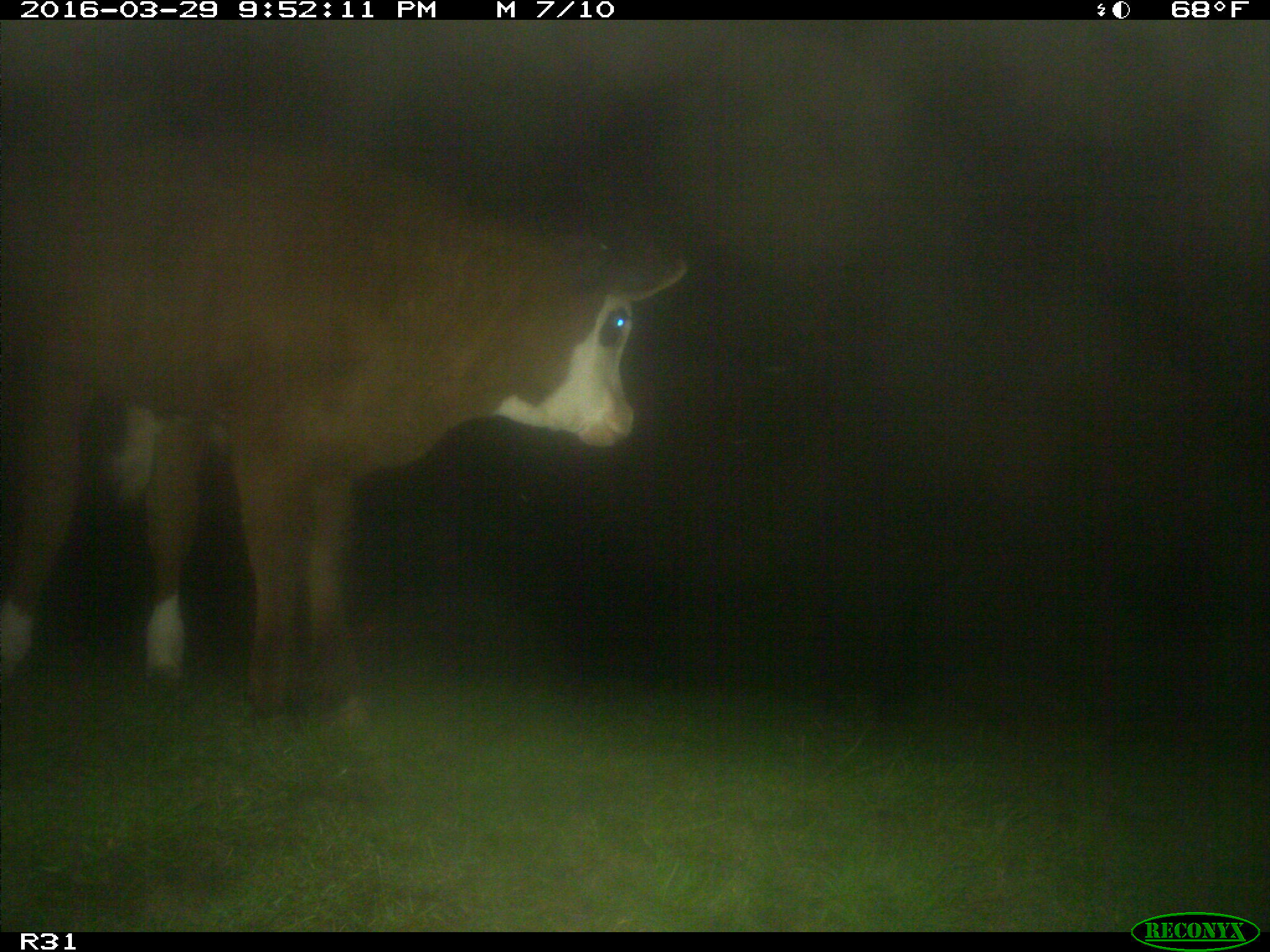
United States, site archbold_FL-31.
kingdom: Animalia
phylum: Chordata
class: Mammalia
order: Artiodactyla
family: Bovidae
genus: Bos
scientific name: Bos taurus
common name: domestic cow